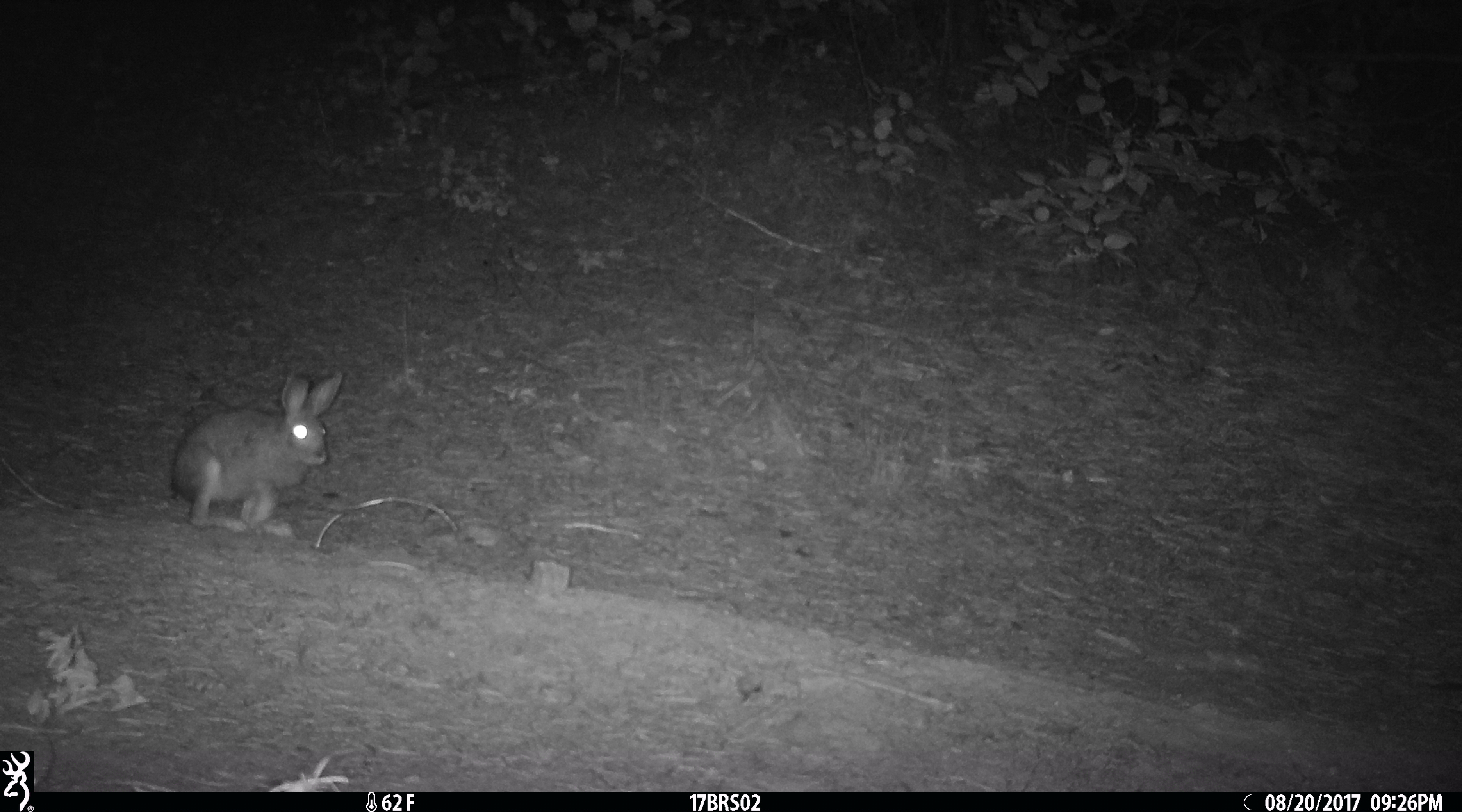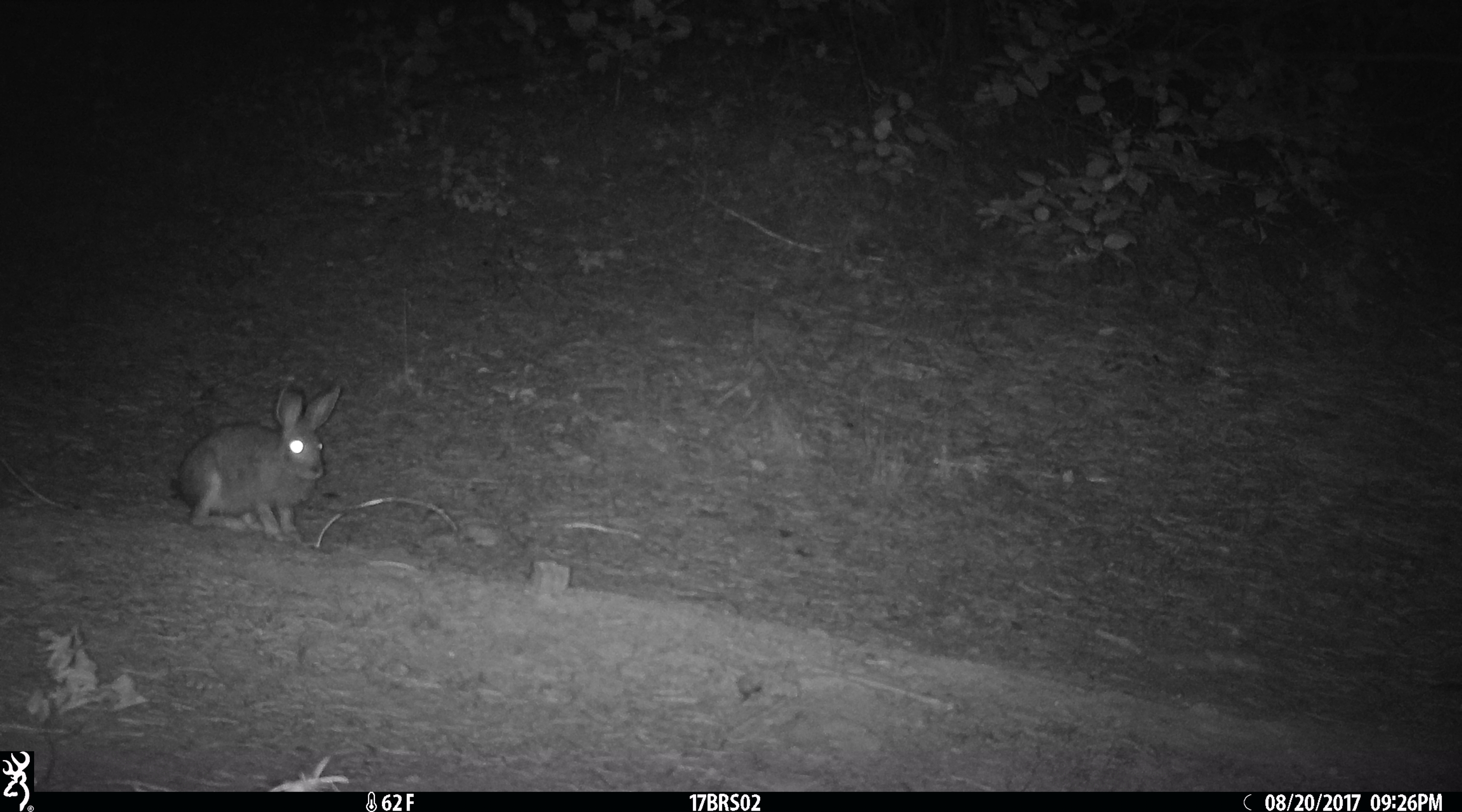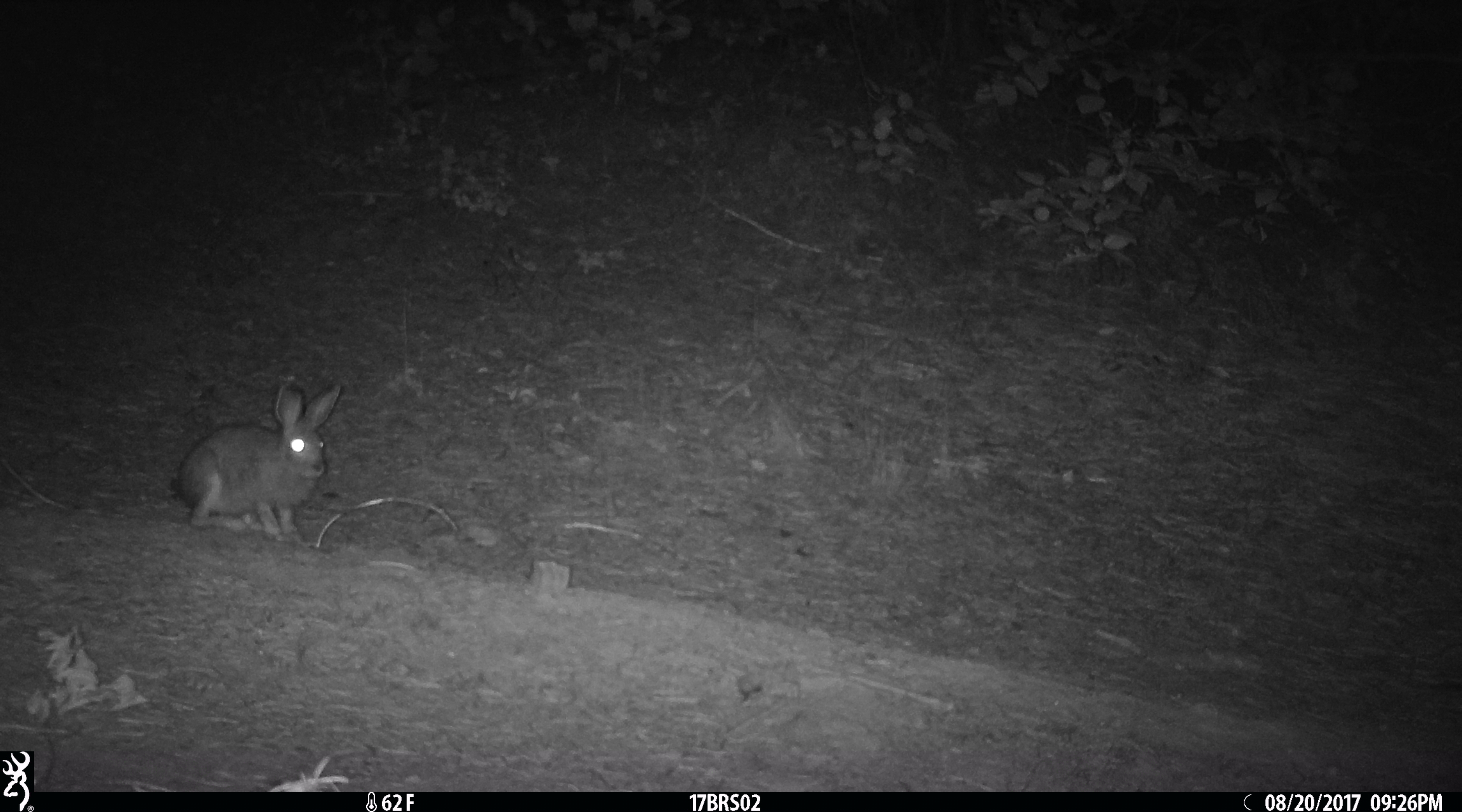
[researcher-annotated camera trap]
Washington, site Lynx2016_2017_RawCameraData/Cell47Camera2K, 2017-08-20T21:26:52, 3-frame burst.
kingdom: Animalia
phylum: Chordata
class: Mammalia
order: Lagomorpha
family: Leporidae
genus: Lepus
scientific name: Lepus americanus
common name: snowshoe hare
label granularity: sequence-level